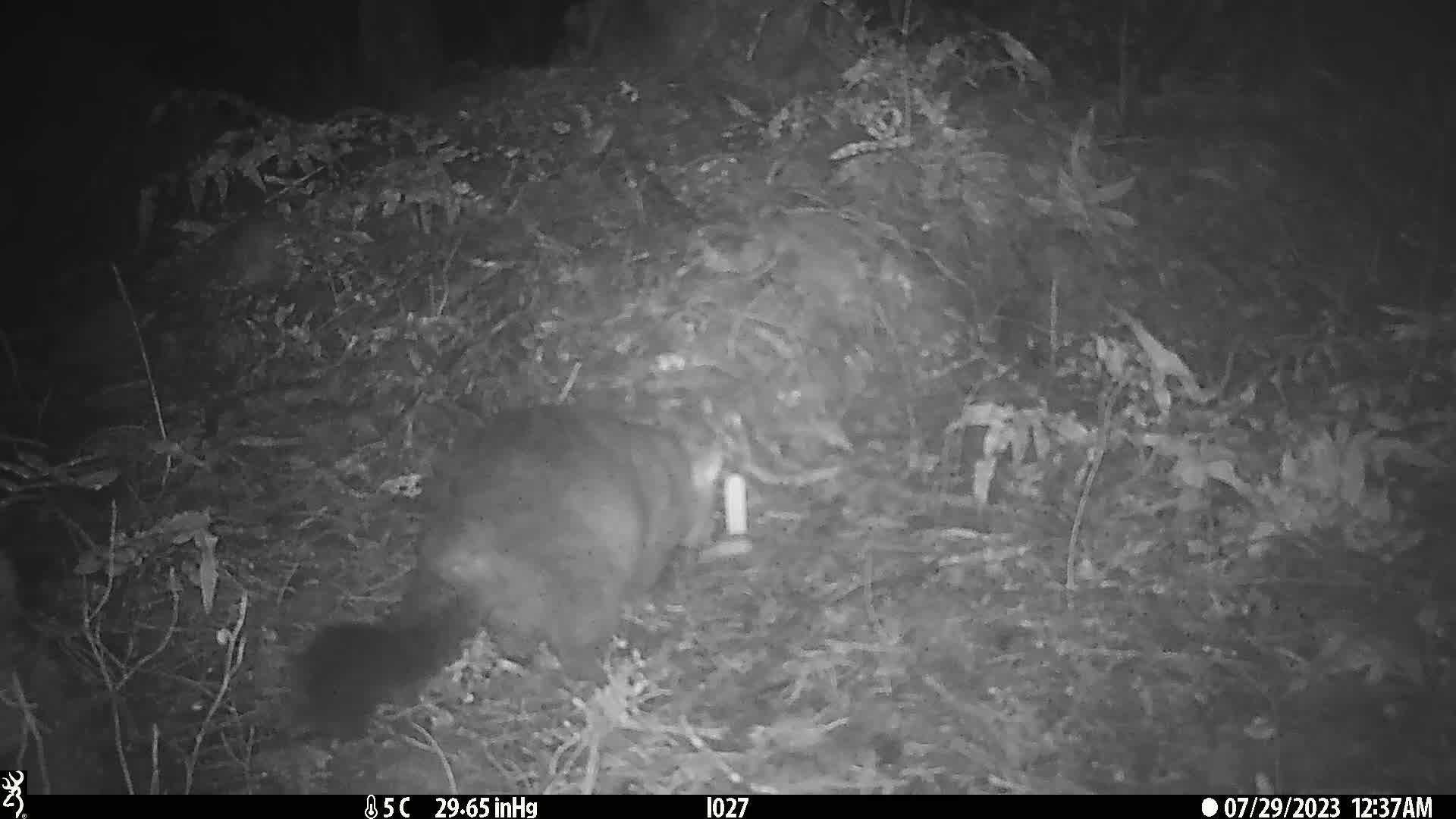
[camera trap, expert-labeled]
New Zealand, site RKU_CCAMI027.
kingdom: Animalia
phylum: Chordata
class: Mammalia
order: Diprotodontia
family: Phalangeridae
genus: Trichosurus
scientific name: Trichosurus vulpecula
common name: common brushtail possum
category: possum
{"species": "possum (common brushtail possum) (Trichosurus vulpecula)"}